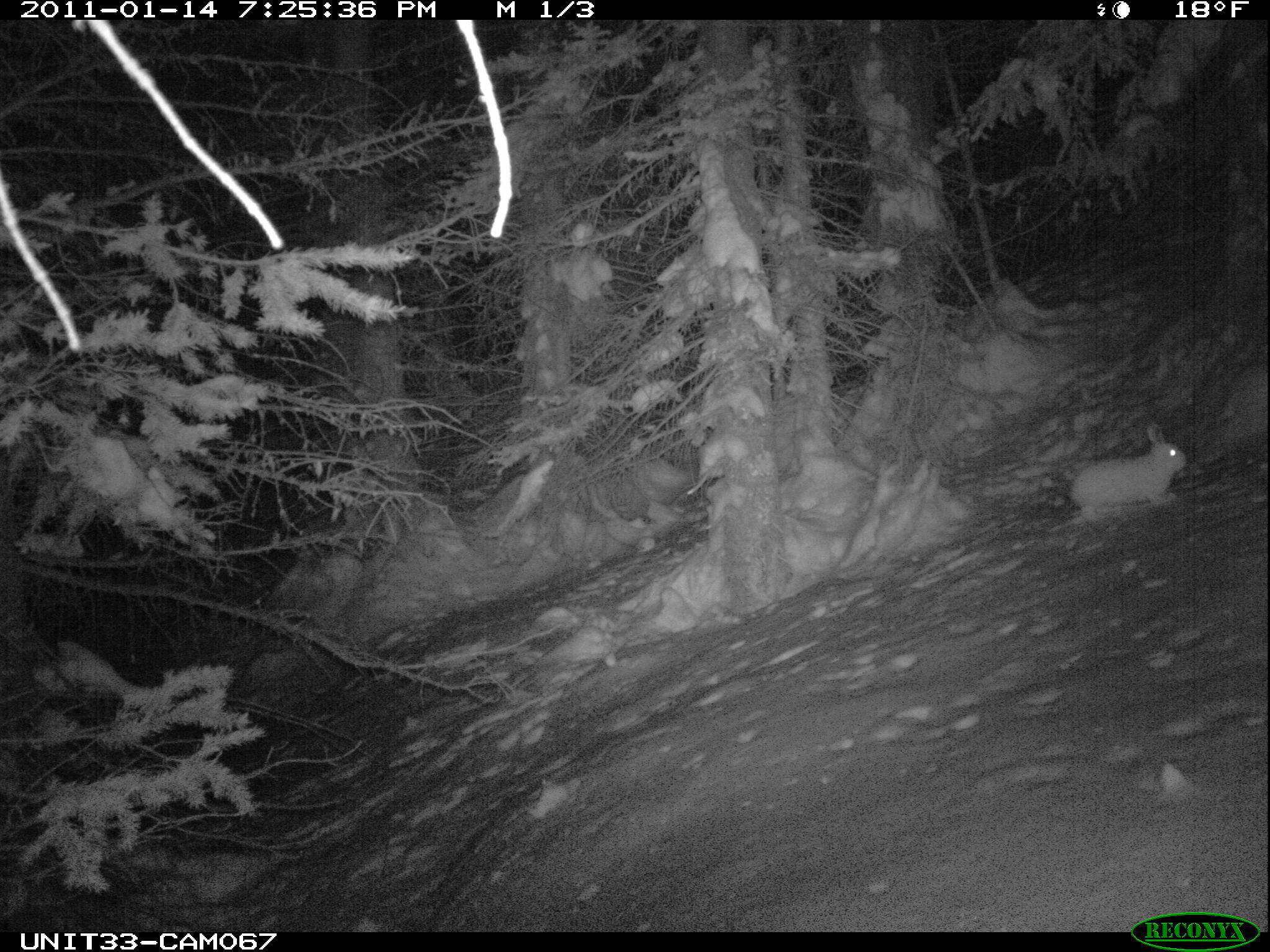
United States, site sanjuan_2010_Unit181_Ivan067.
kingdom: Animalia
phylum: Chordata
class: Mammalia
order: Lagomorpha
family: Leporidae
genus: Lepus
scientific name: Lepus americanus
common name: snowshoe hare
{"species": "Lepus americanus (snowshoe hare)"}